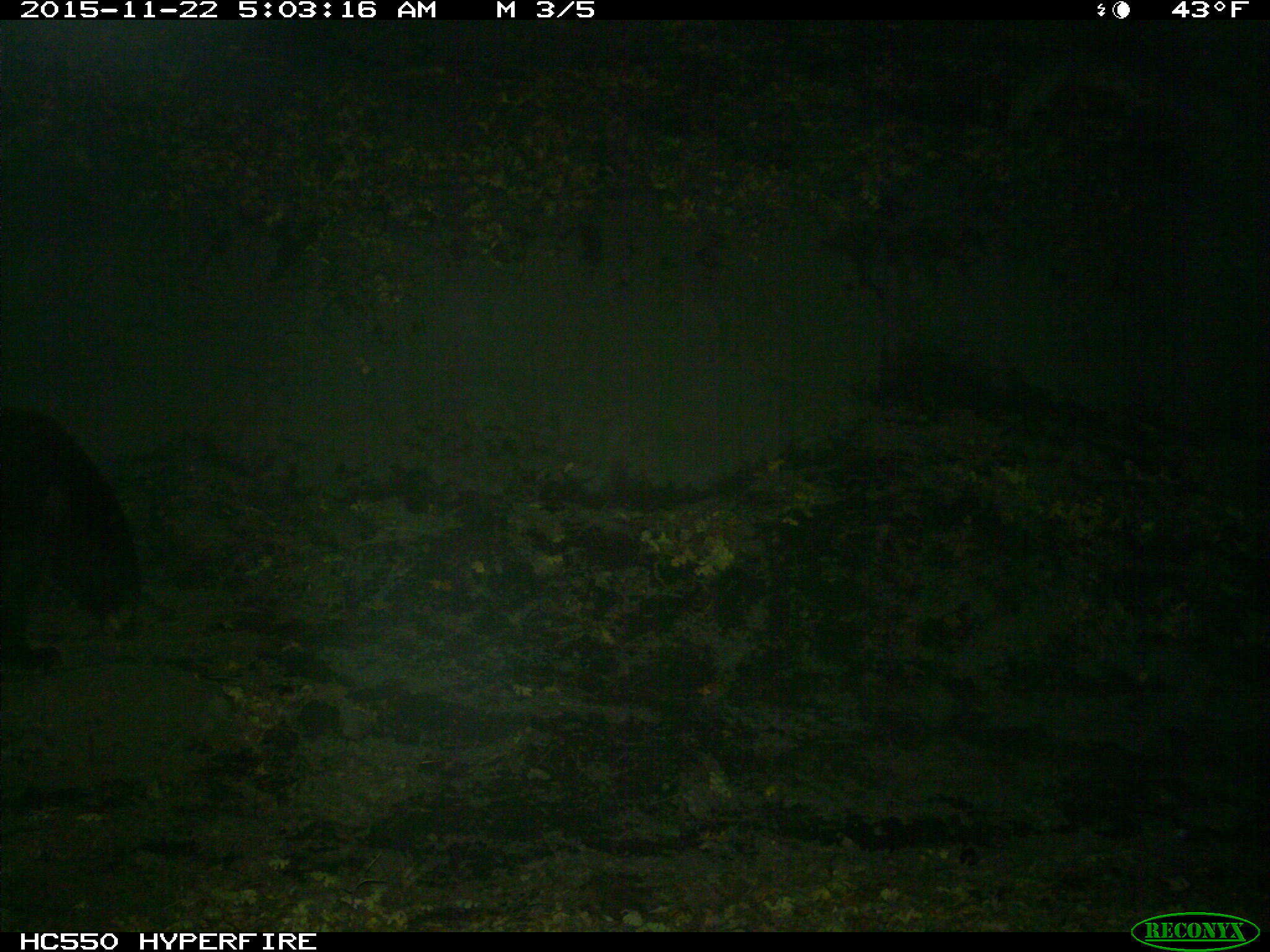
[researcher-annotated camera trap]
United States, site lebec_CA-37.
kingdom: Animalia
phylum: Chordata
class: Mammalia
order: Carnivora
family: Ursidae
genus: Ursus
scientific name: Ursus americanus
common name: american black bear